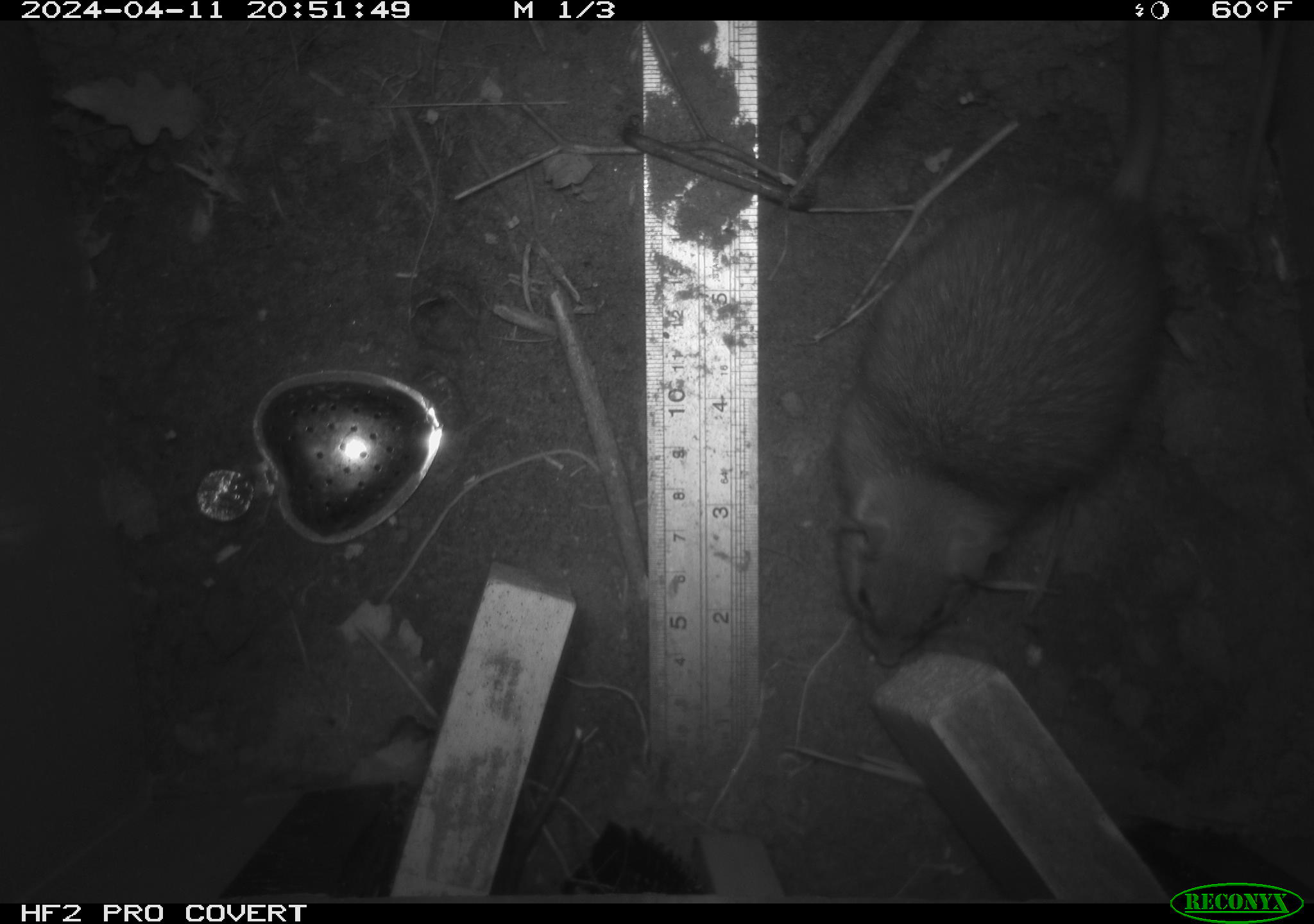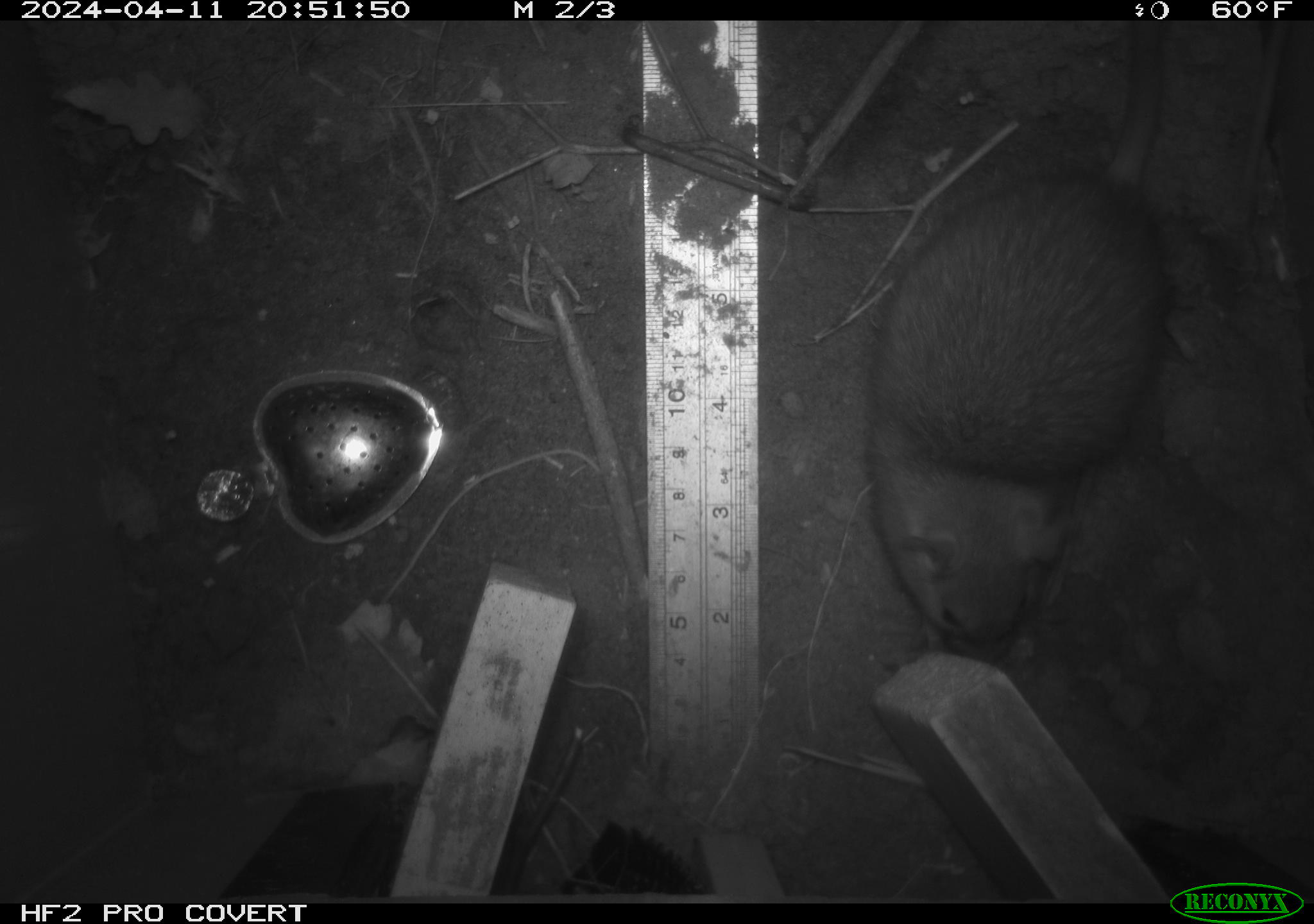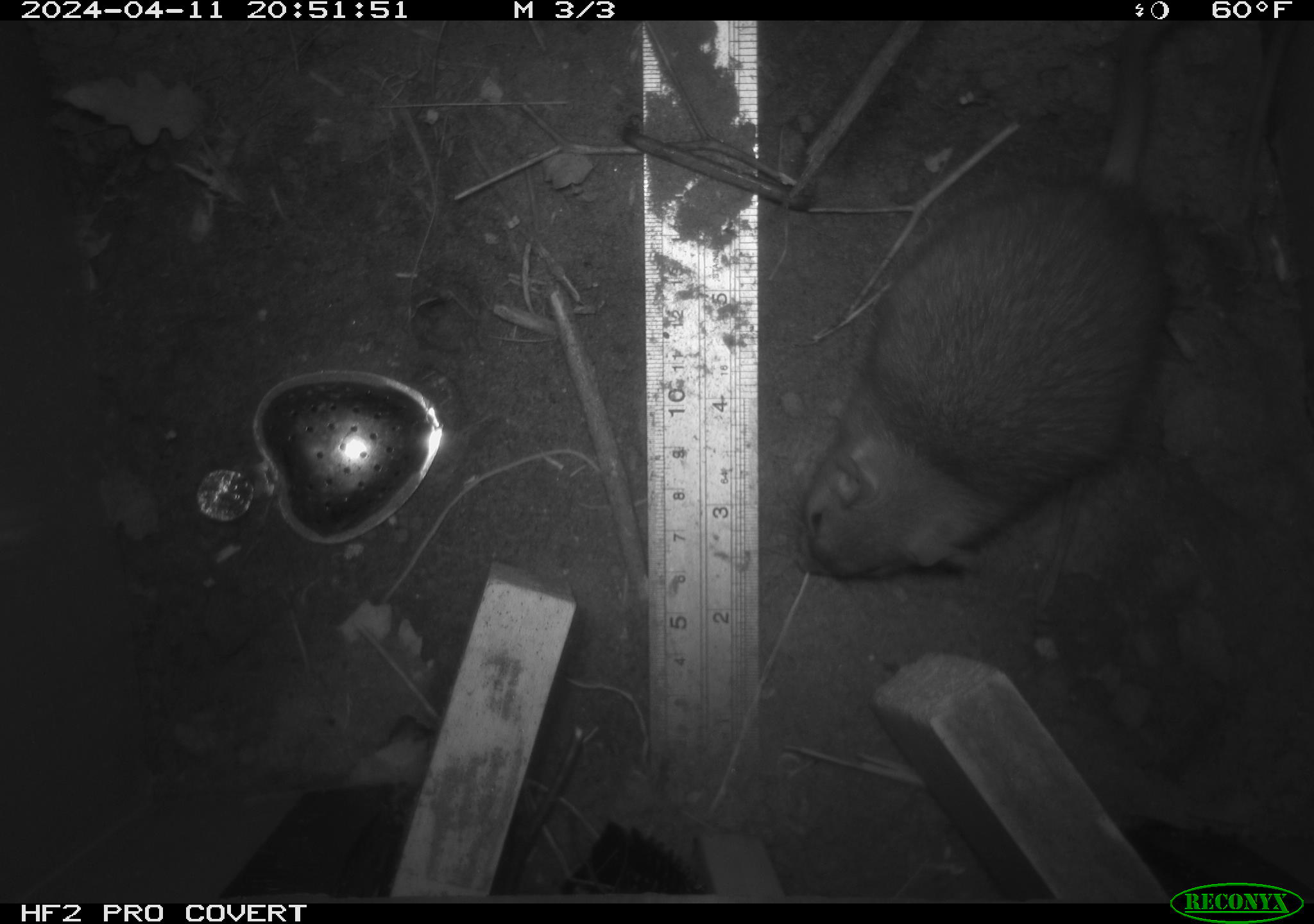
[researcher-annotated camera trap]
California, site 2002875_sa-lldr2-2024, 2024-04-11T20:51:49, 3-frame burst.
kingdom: Animalia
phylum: Chordata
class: Mammalia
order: Rodentia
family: Muridae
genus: Rattus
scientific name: Rattus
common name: rat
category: rattus species